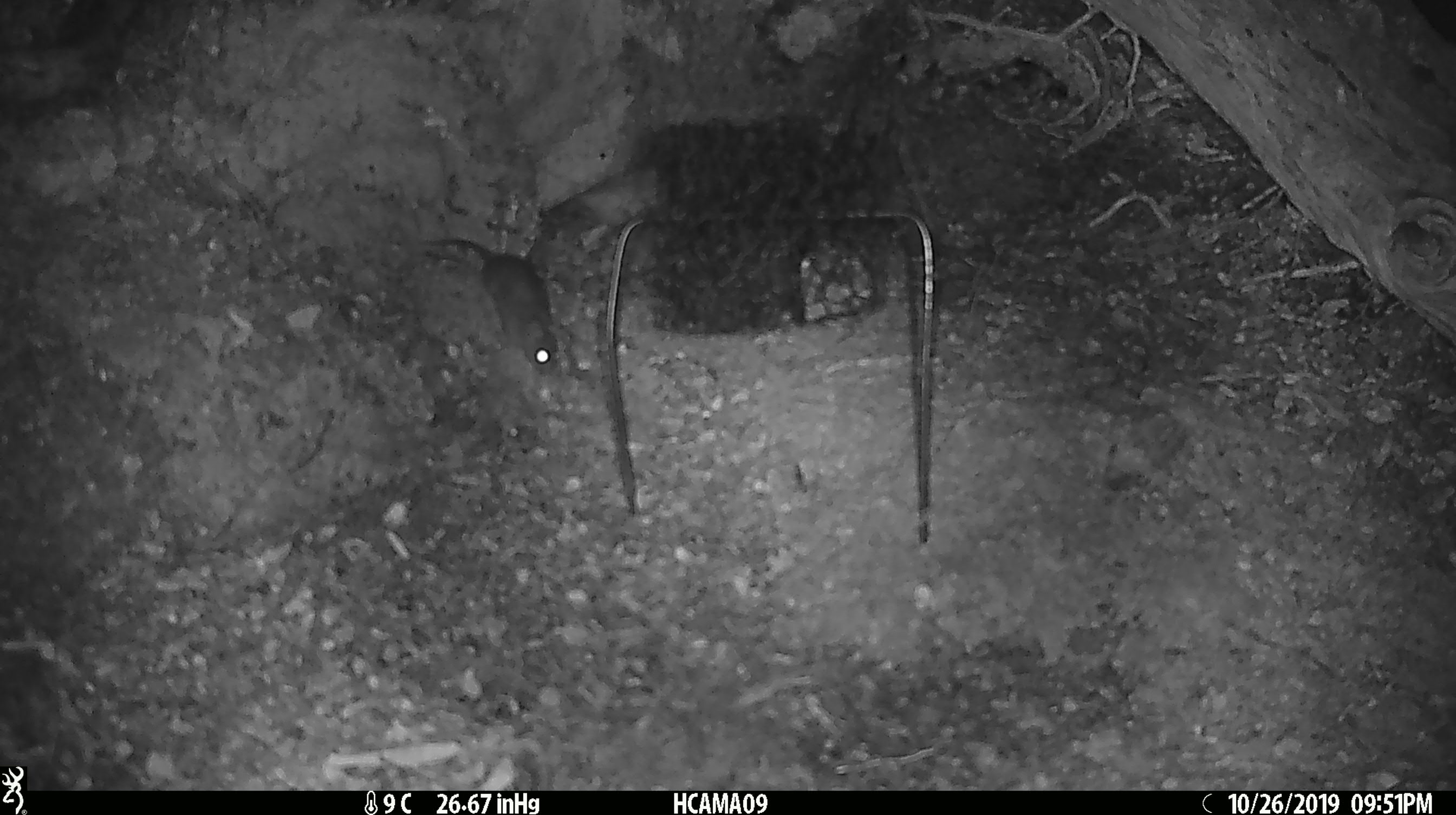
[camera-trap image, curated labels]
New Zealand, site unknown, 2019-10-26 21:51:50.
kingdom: Animalia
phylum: Chordata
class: Mammalia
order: Rodentia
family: Muridae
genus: Mus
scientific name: Mus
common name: mouse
Mouse (Mus).